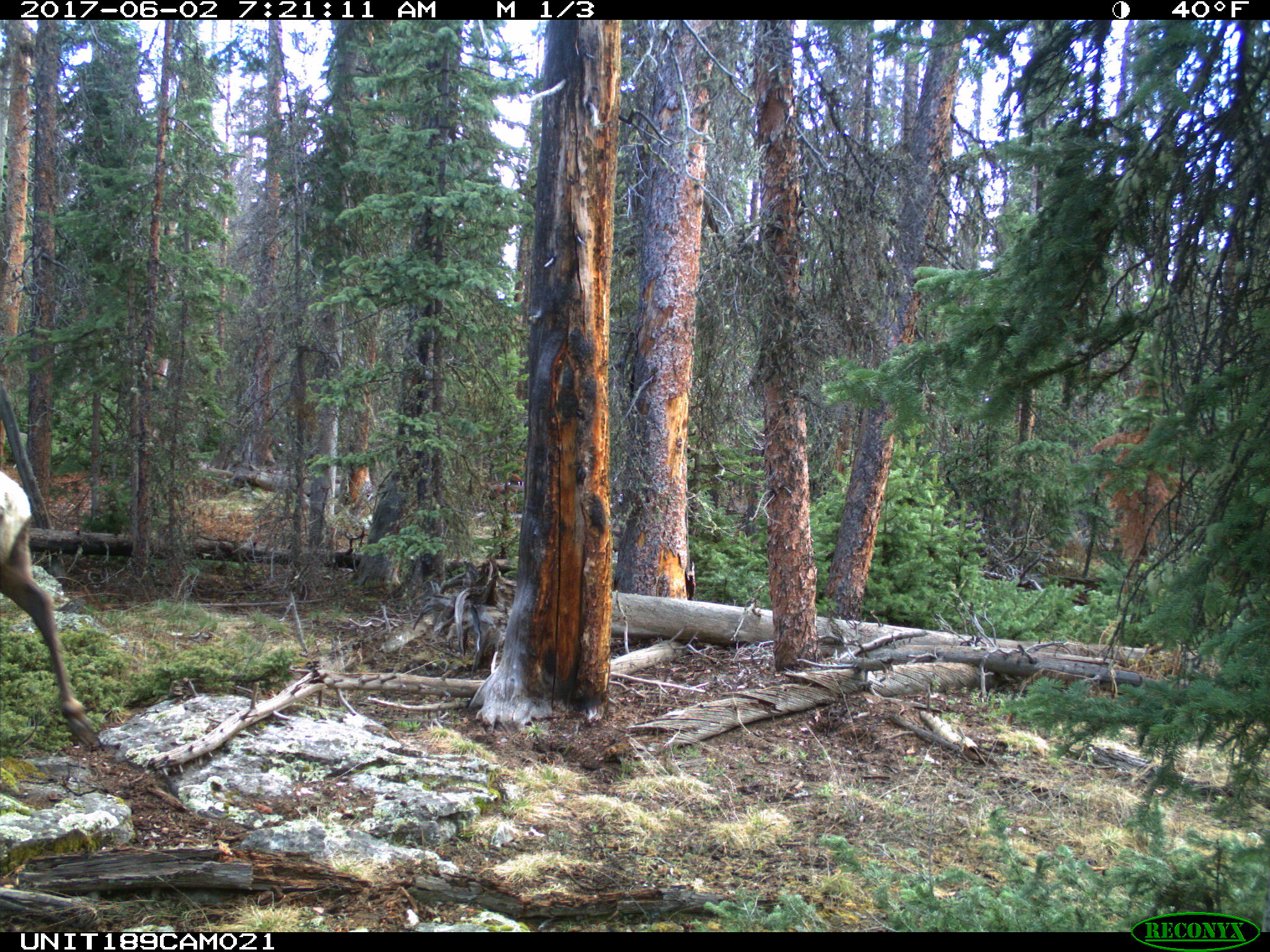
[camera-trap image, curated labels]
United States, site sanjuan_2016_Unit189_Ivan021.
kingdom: Animalia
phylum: Chordata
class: Mammalia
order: Artiodactyla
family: Cervidae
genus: Cervus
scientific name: Cervus elaphus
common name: red deer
Cervus elaphus (red deer).